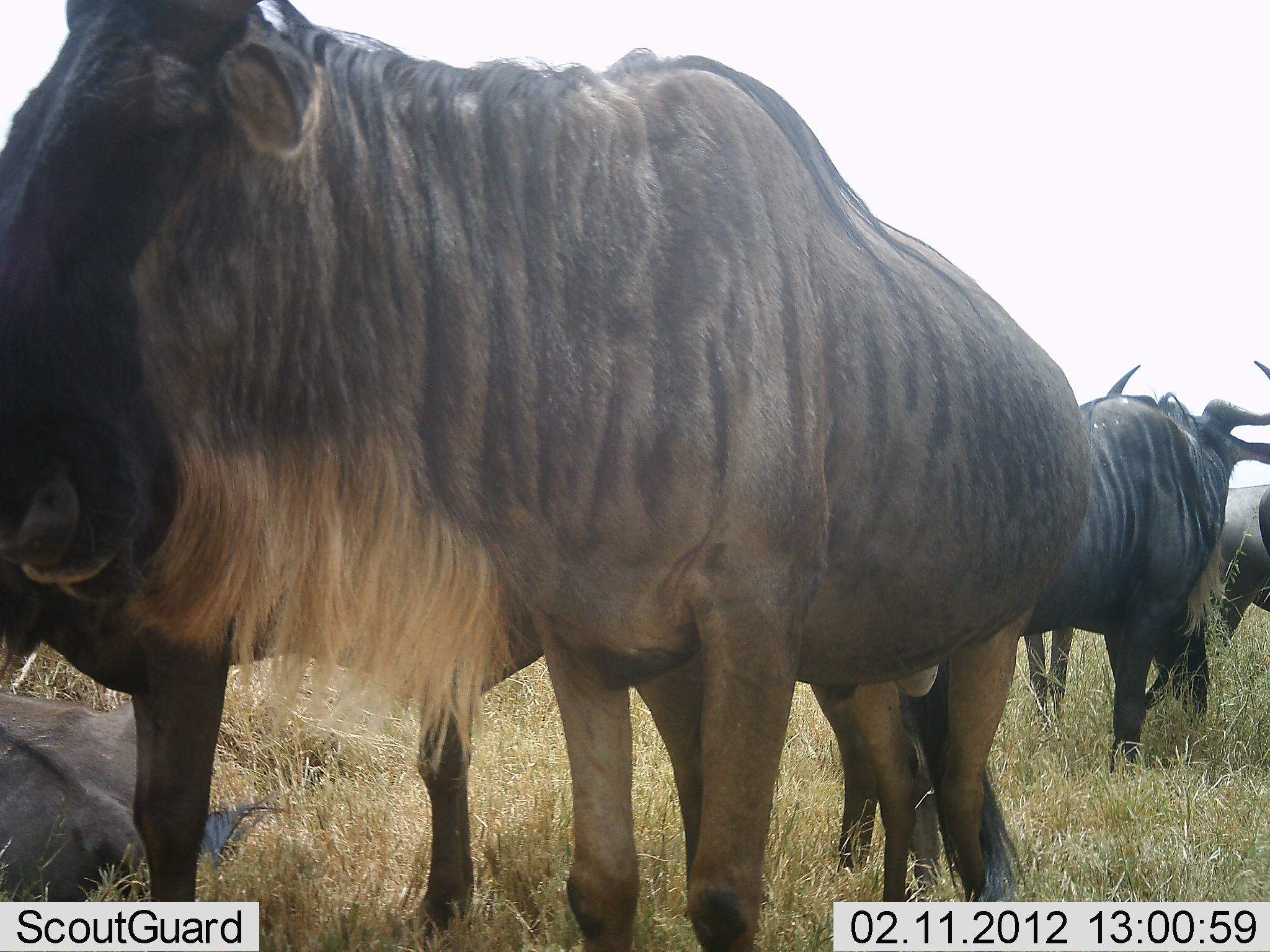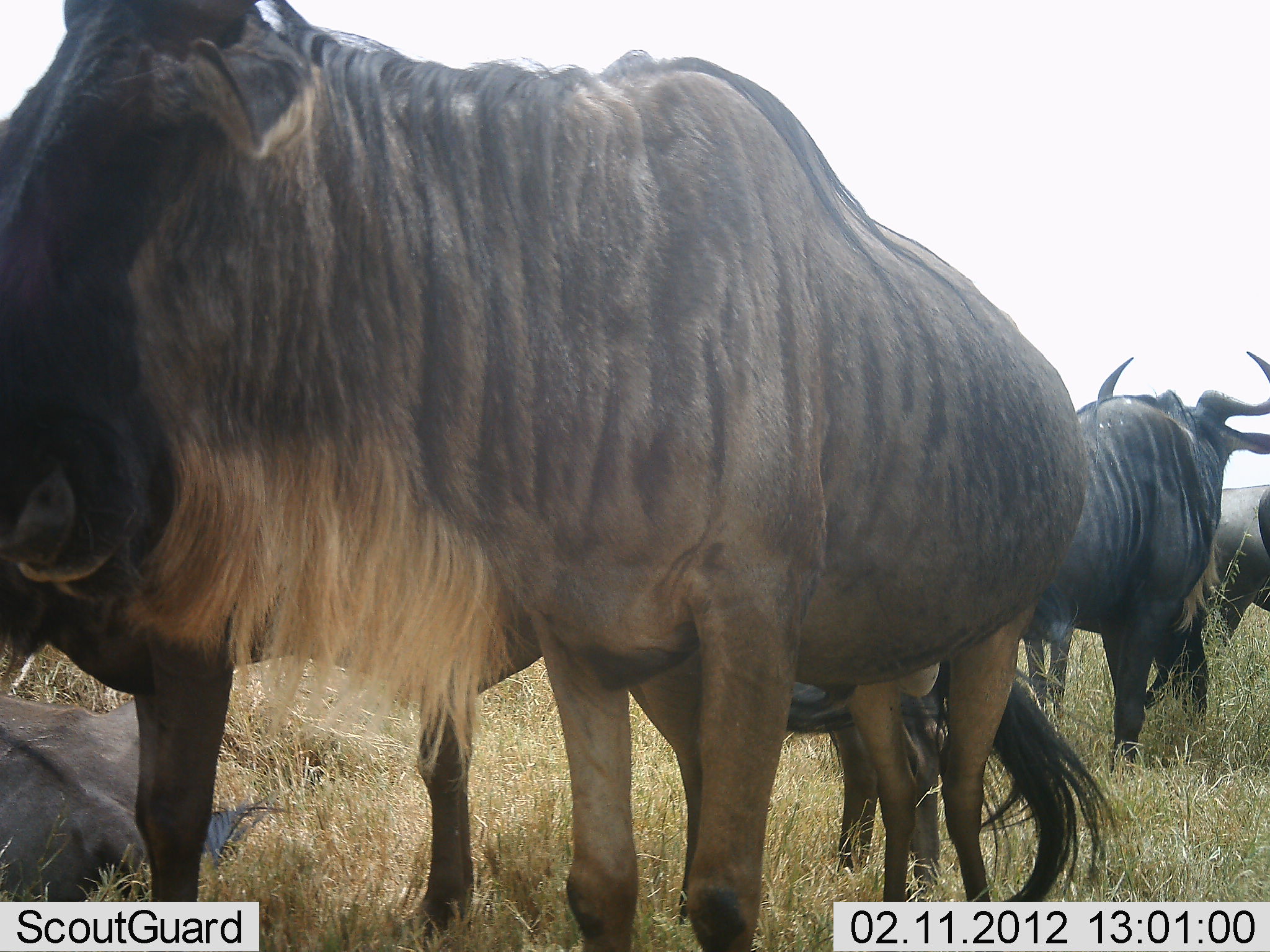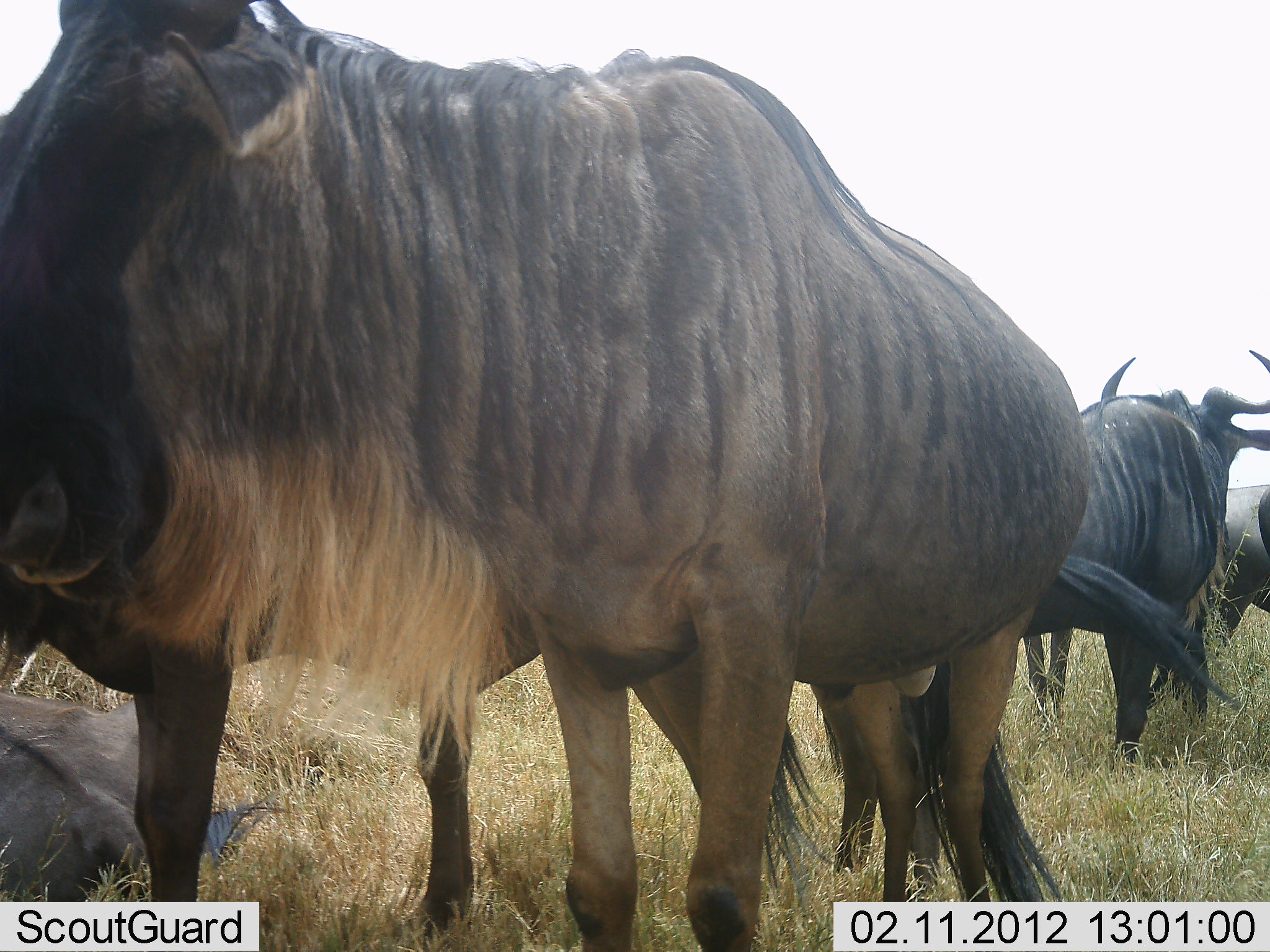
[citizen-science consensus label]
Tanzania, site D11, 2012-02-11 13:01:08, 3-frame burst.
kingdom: Animalia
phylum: Chordata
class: Mammalia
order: Artiodactyla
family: Bovidae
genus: Connochaetes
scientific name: Connochaetes taurinus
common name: blue wildebeest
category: wildebeest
Wildebeest (blue wildebeest) (Connochaetes taurinus), count 5. Behavior (volunteer vote fractions): standing 91%, resting 68%, moving 0%, interacting 5%. Young present (vote fraction): 5%. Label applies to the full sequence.